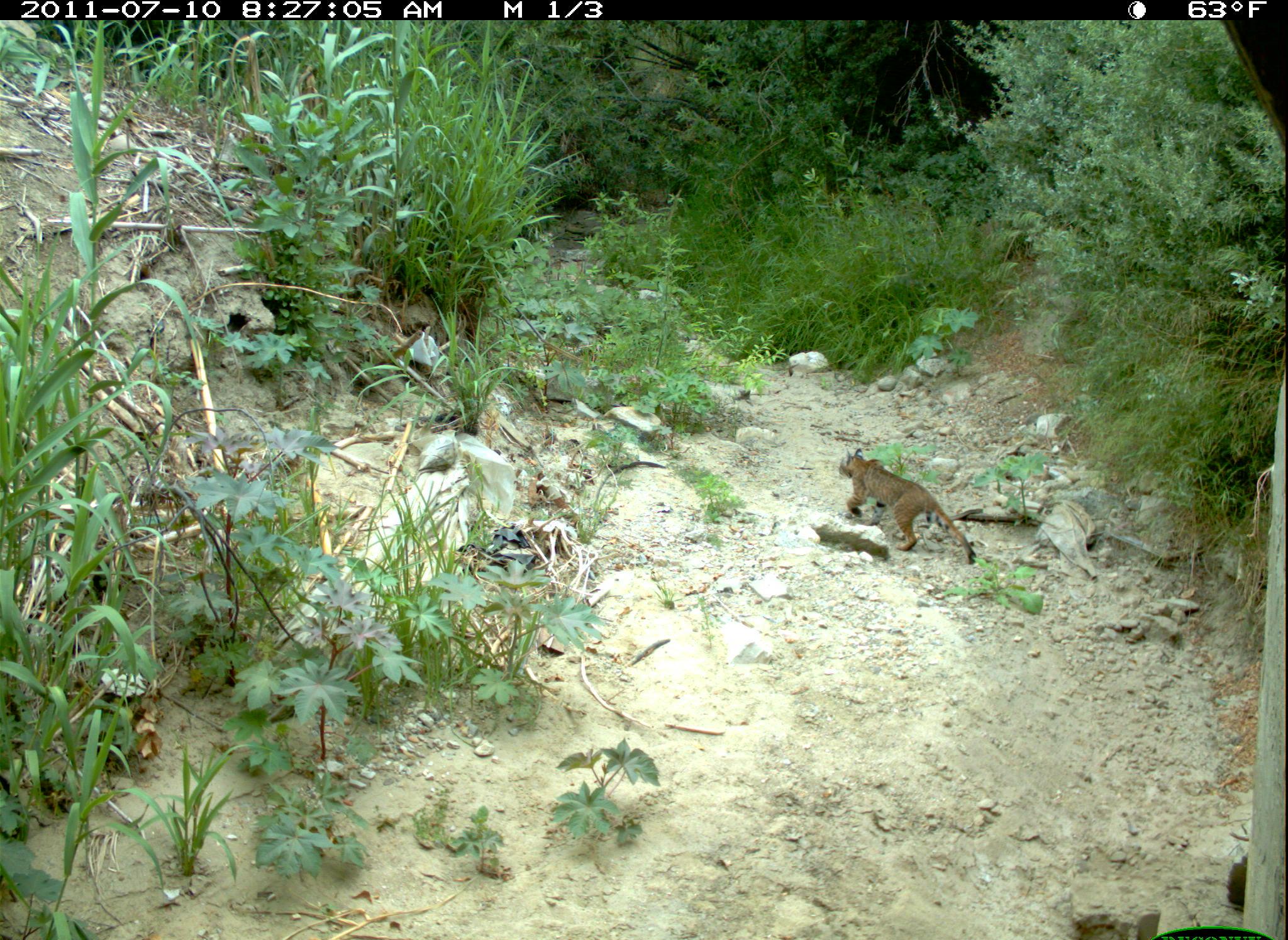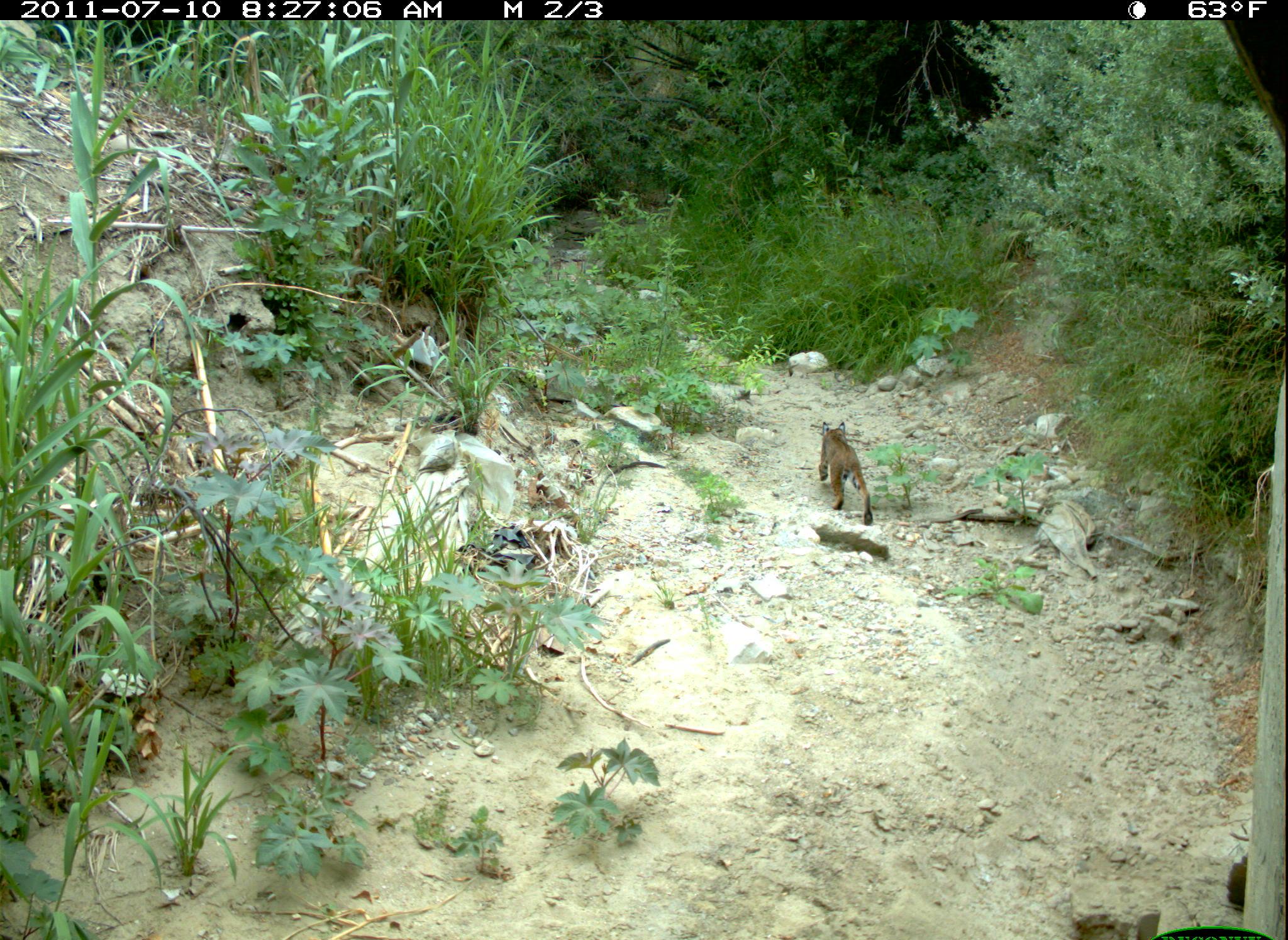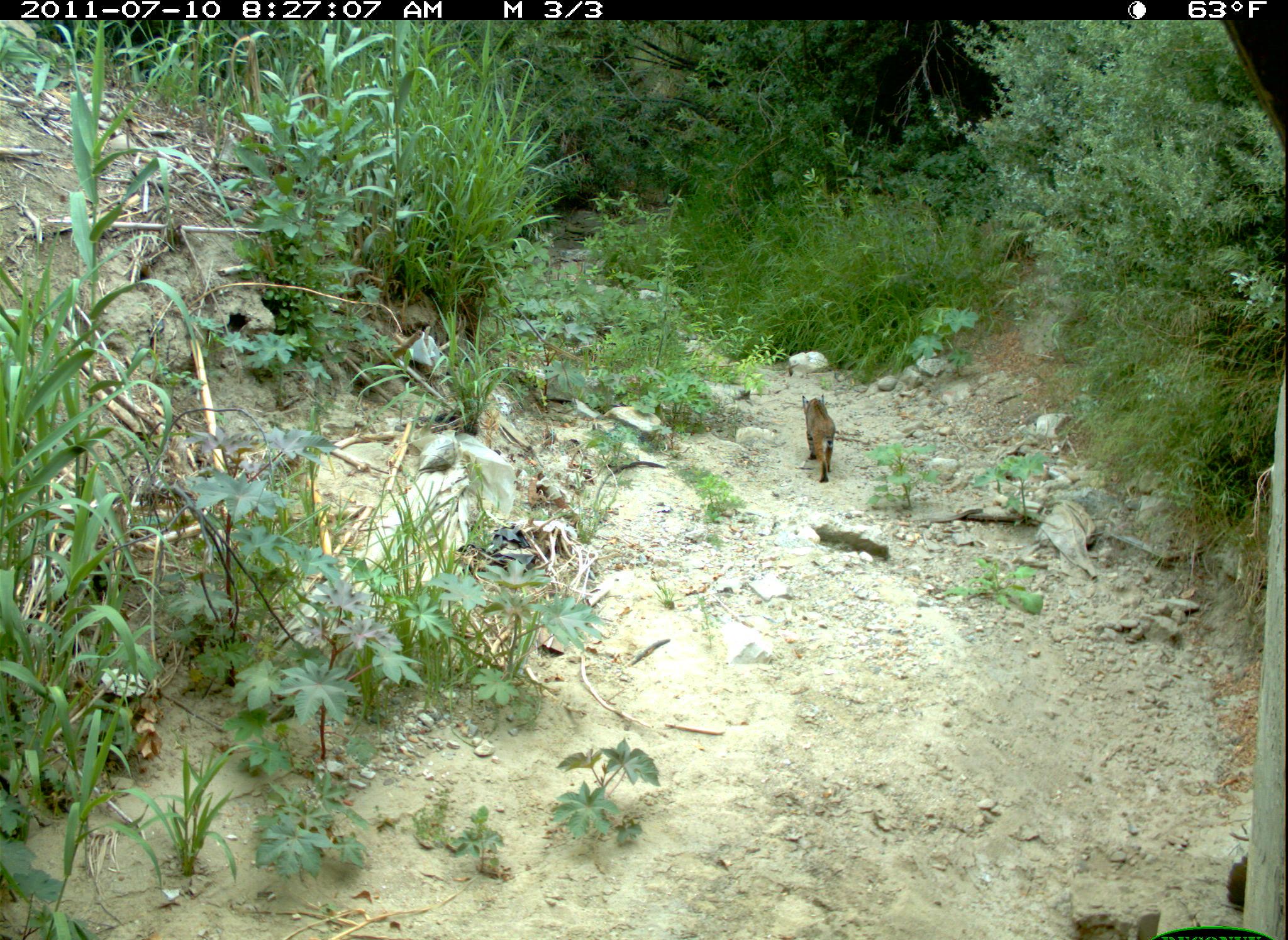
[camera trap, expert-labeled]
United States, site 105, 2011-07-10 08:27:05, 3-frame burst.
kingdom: Animalia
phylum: Chordata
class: Mammalia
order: Carnivora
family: Felidae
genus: Lynx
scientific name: Lynx rufus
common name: bobcat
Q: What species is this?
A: Bobcat (Lynx rufus).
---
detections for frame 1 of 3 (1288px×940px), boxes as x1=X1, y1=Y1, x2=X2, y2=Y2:
bobcat: x1=837, y1=446, x2=980, y2=570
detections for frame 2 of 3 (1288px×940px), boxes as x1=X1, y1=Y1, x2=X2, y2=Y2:
bobcat: x1=811, y1=416, x2=882, y2=533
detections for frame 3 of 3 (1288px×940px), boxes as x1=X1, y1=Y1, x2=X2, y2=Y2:
bobcat: x1=795, y1=385, x2=844, y2=486